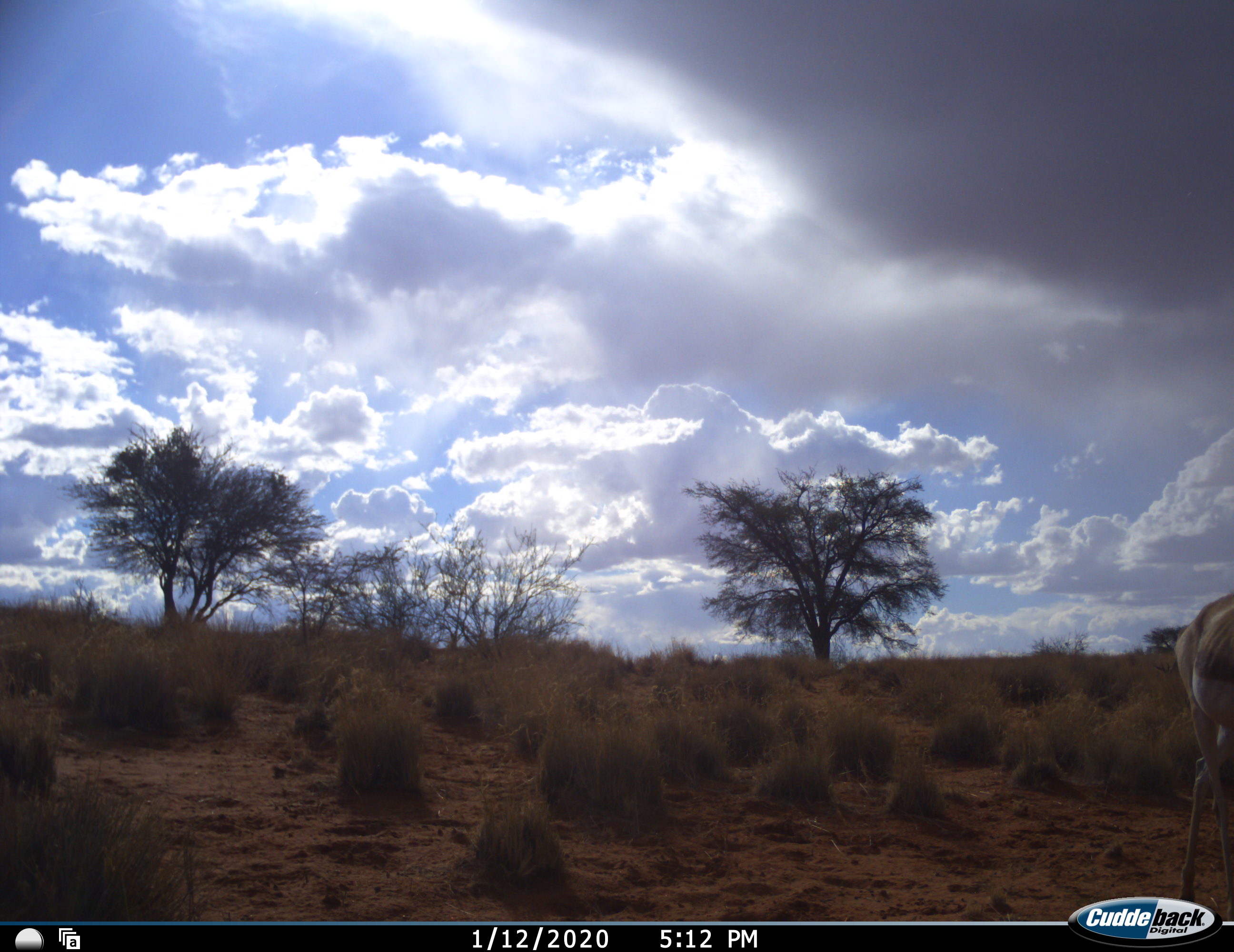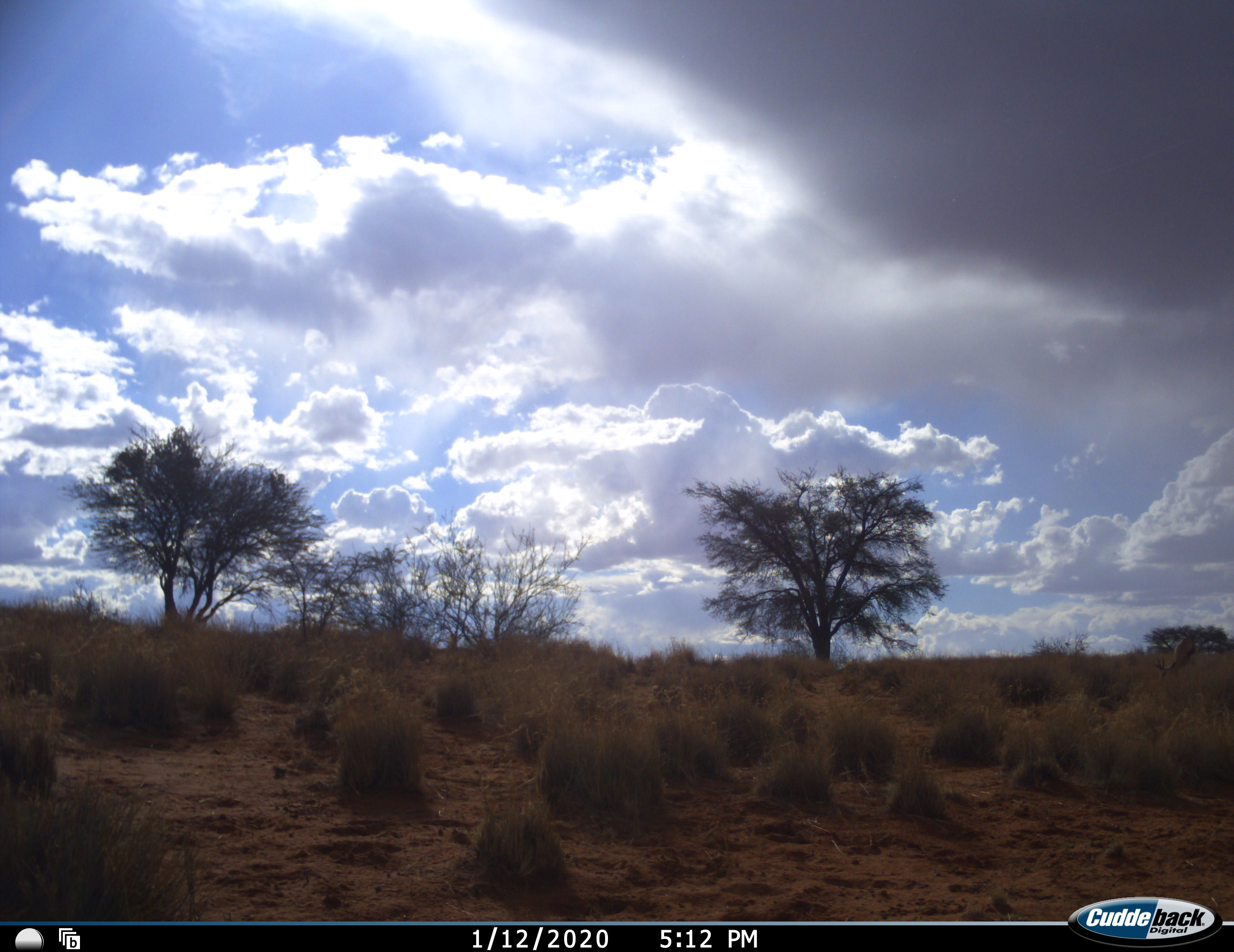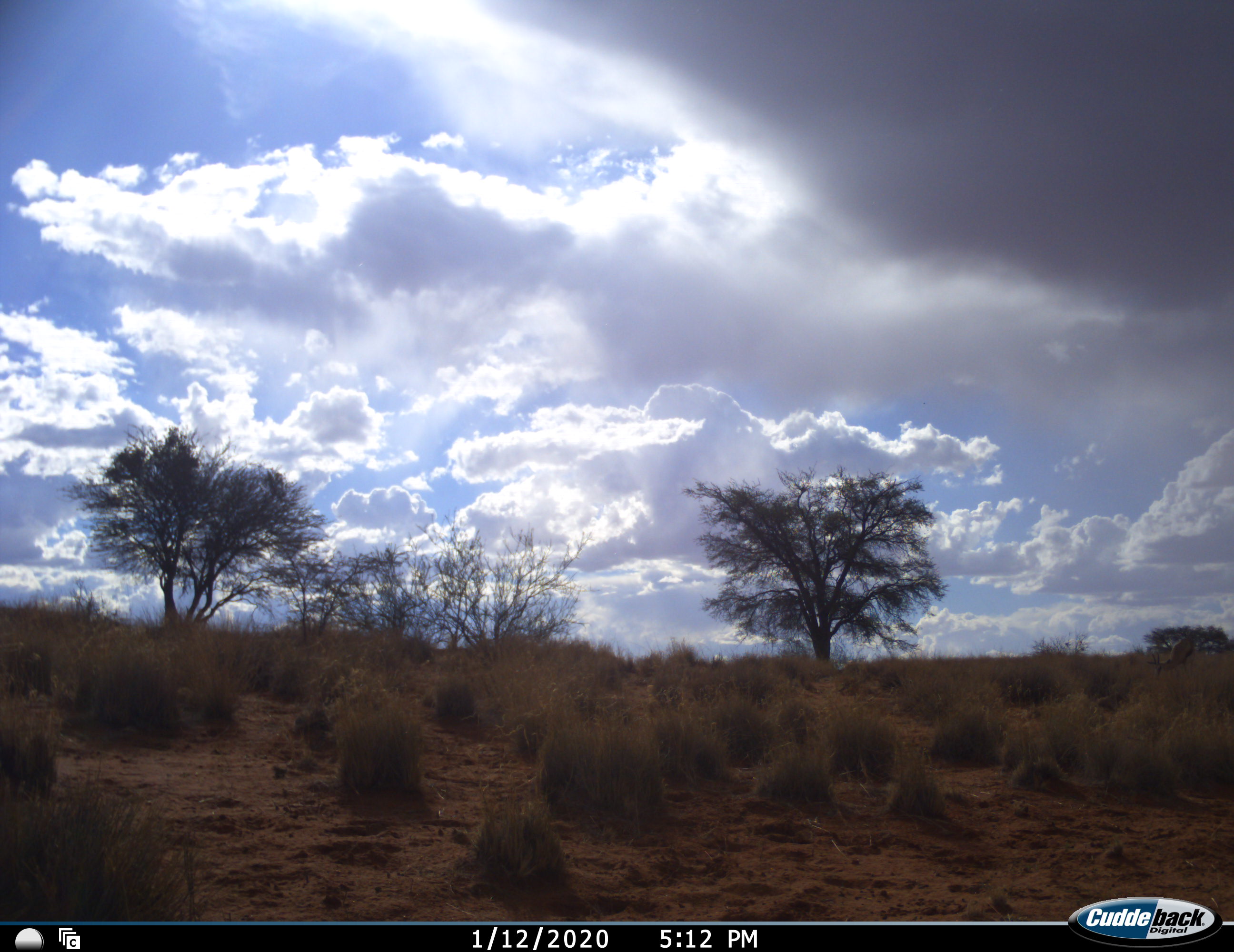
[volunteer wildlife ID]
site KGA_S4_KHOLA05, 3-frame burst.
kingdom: Animalia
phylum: Chordata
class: Mammalia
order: Artiodactyla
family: Bovidae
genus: Antidorcas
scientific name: Antidorcas marsupialis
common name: springbok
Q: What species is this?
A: Springbok (Antidorcas marsupialis).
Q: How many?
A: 1.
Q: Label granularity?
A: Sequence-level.